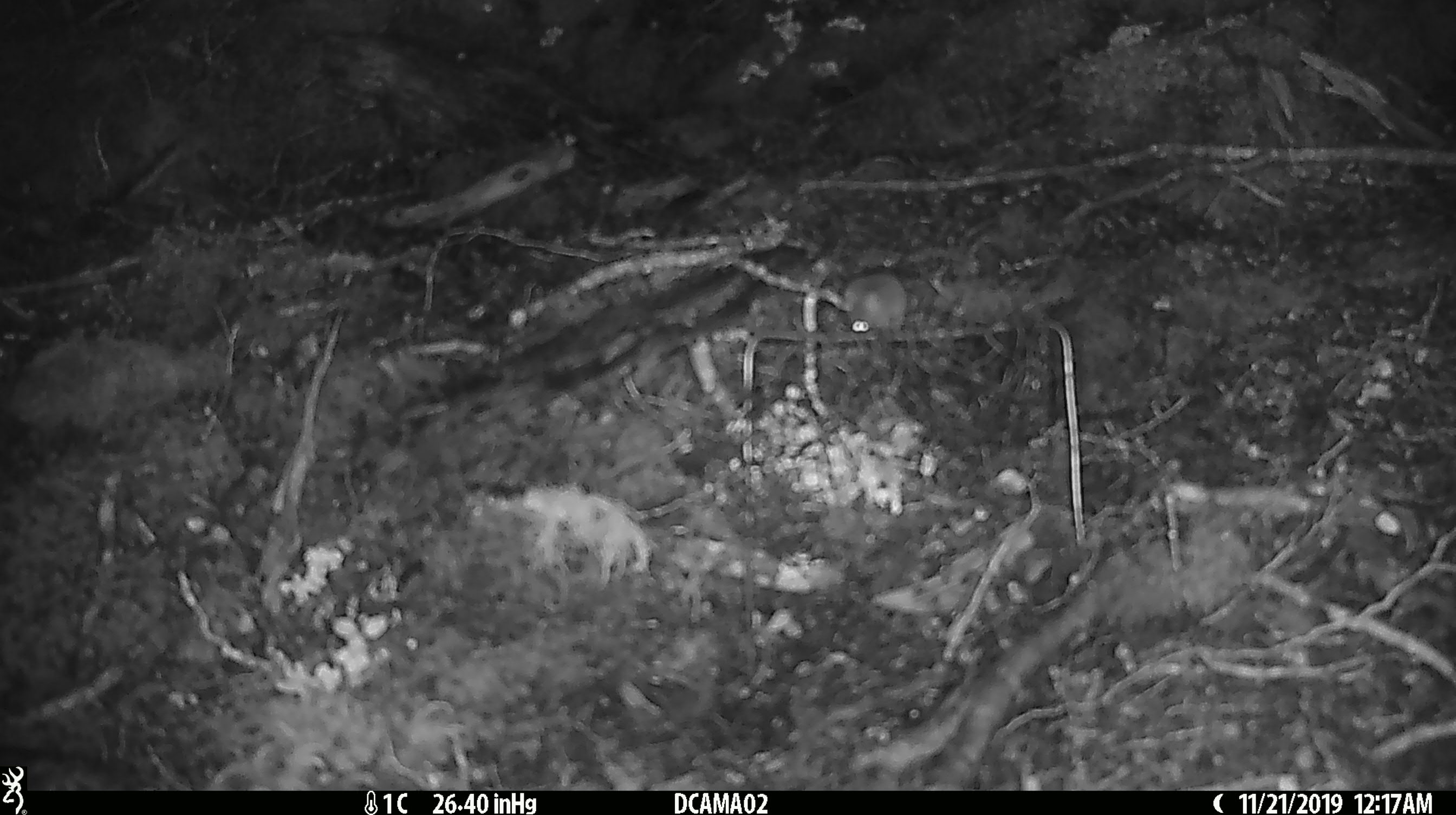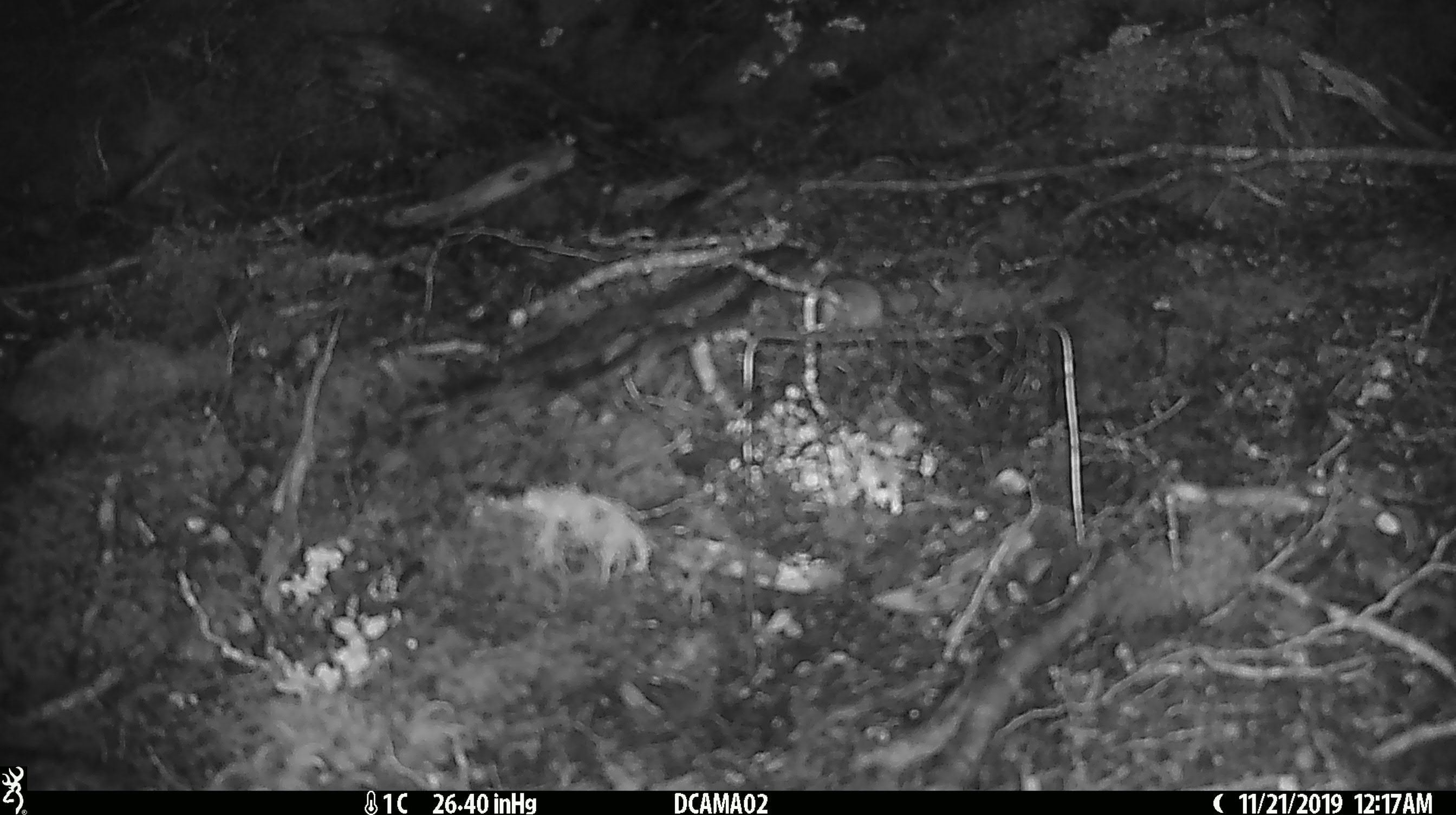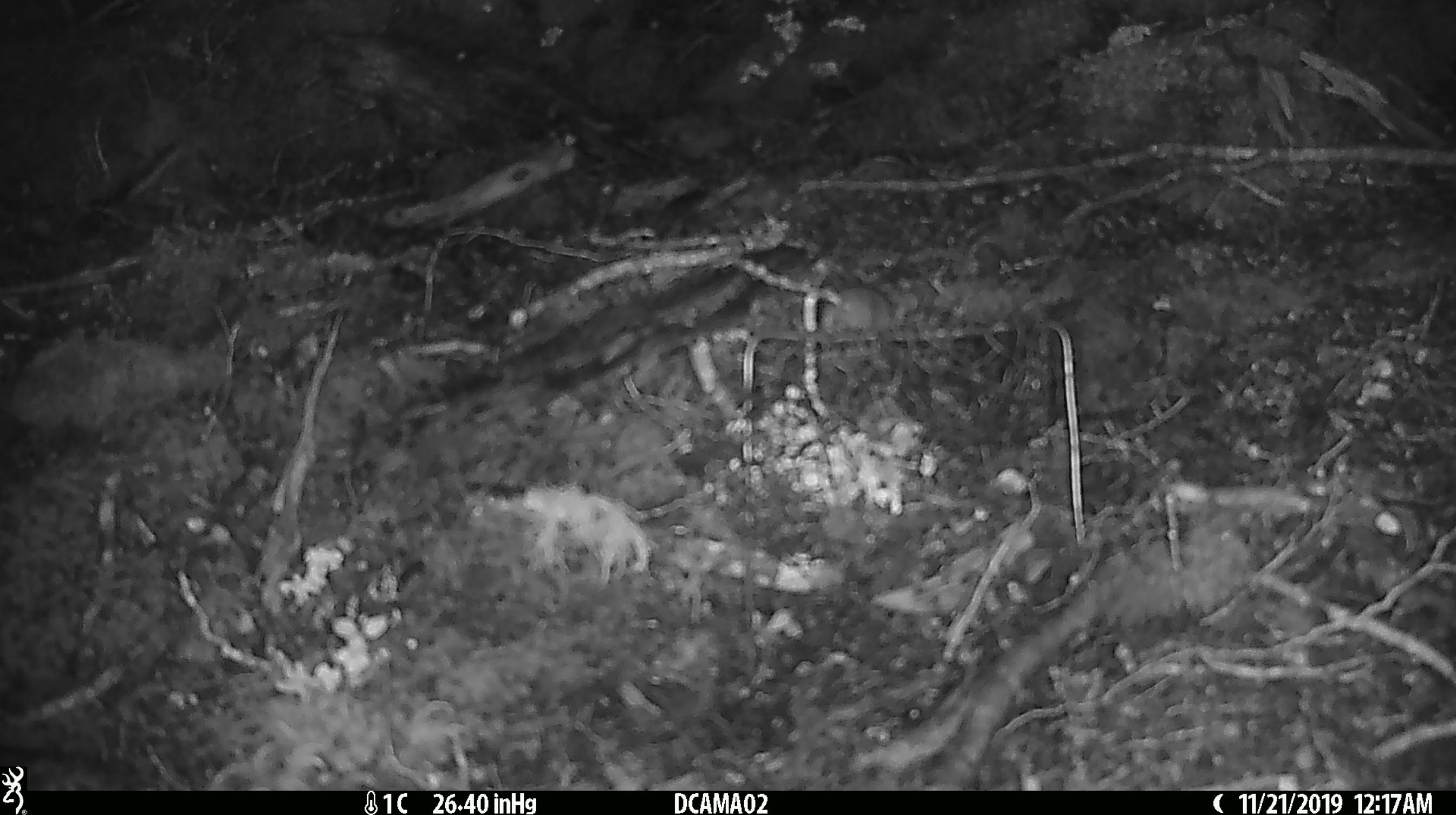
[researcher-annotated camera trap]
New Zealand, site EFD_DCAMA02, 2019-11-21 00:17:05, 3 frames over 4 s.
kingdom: Animalia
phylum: Chordata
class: Mammalia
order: Rodentia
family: Muridae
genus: Mus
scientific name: Mus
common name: mouse